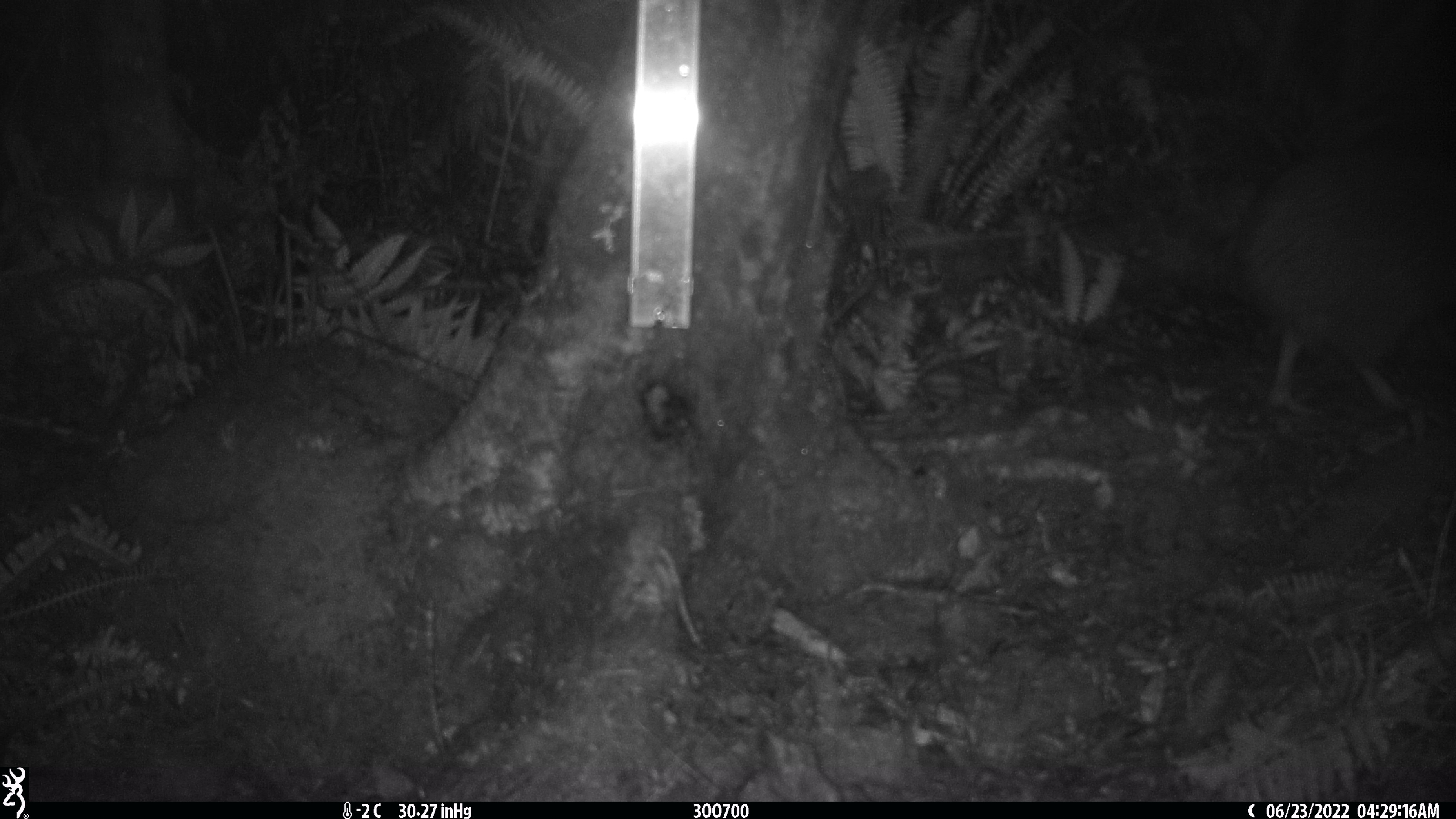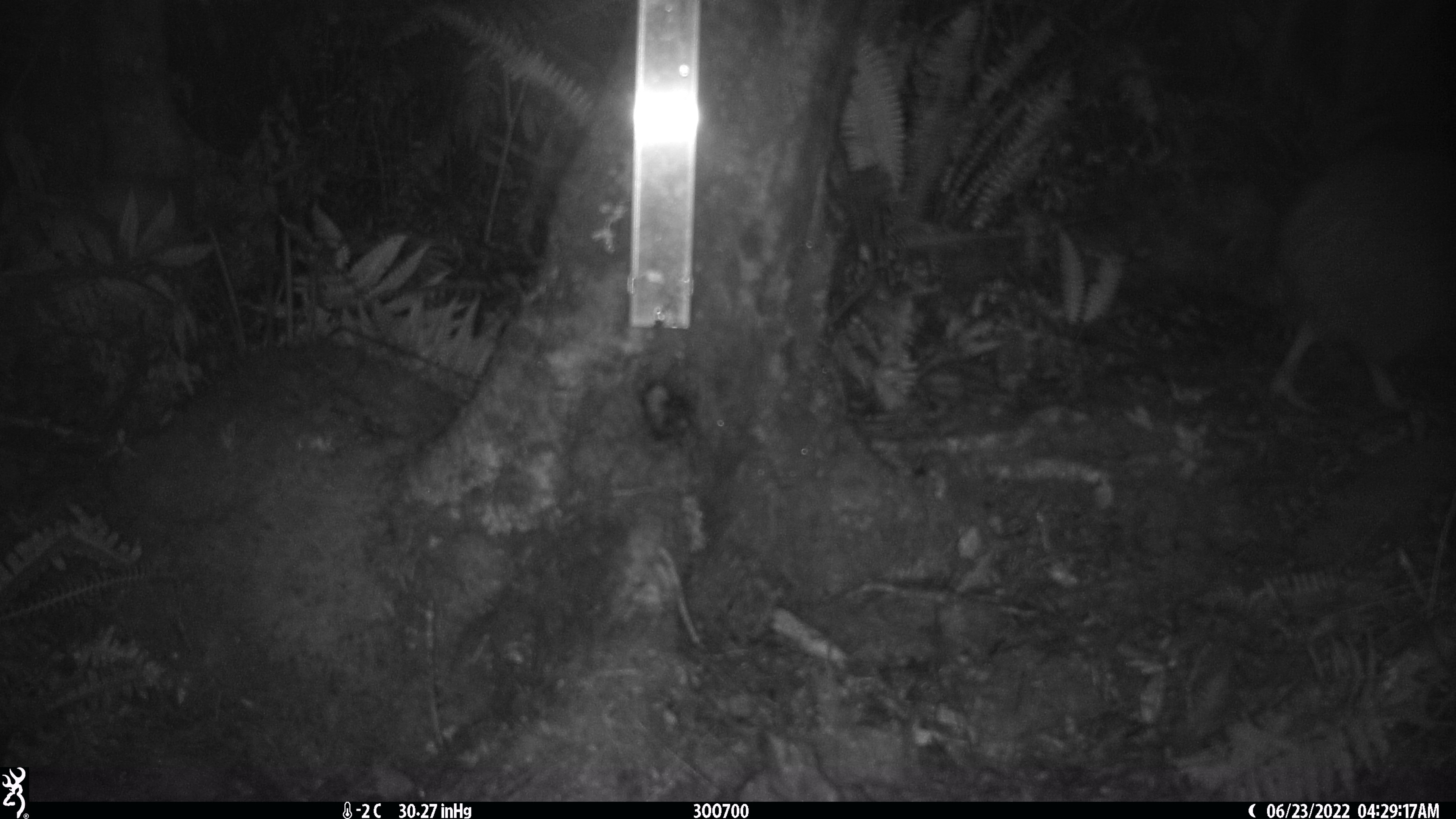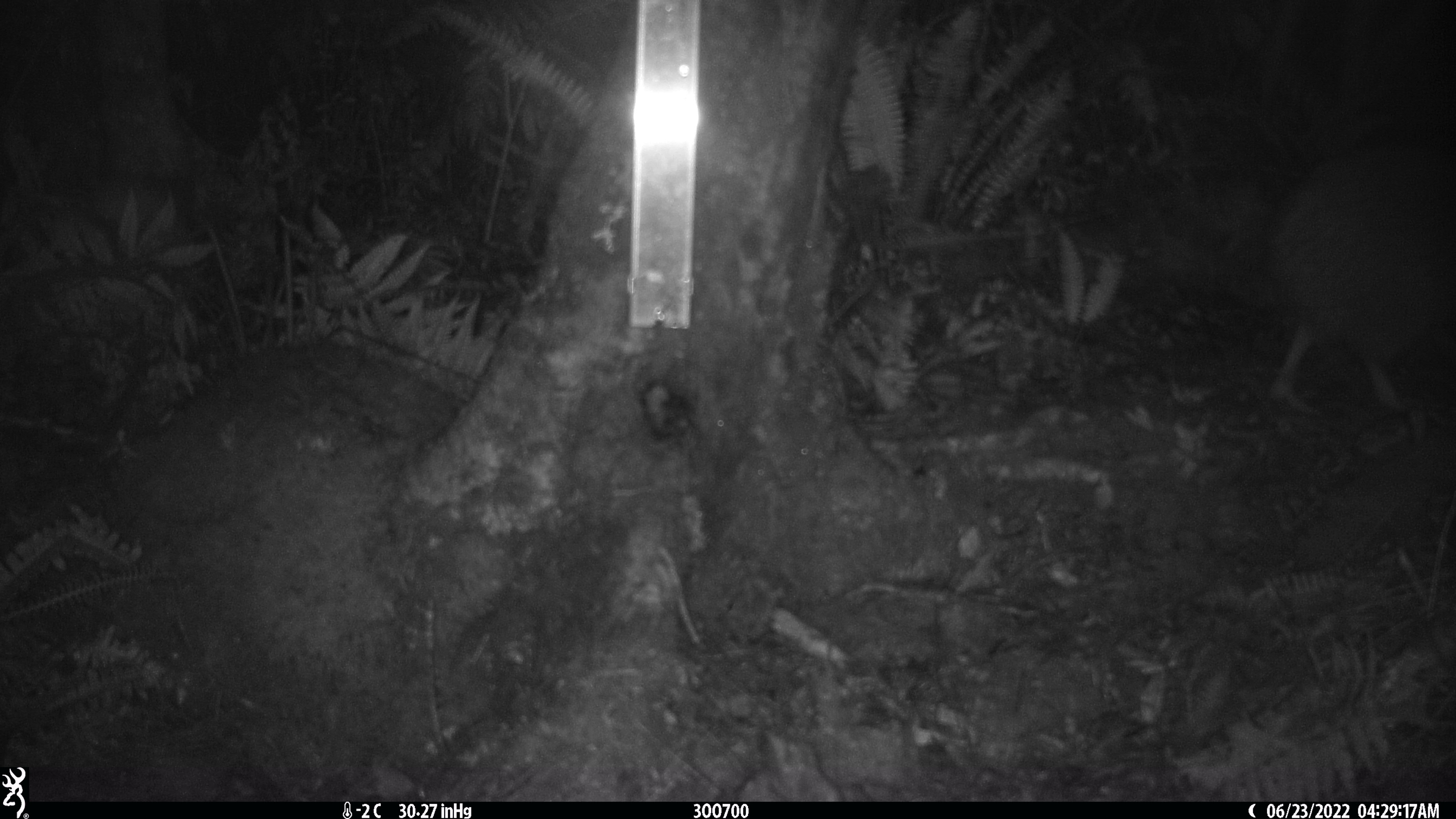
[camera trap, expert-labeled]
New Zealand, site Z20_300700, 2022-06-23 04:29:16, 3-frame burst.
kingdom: Animalia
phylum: Chordata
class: Aves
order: Apterygiformes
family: Apterygidae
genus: Apteryx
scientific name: Apteryx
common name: kiwi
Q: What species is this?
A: Kiwi (Apteryx).